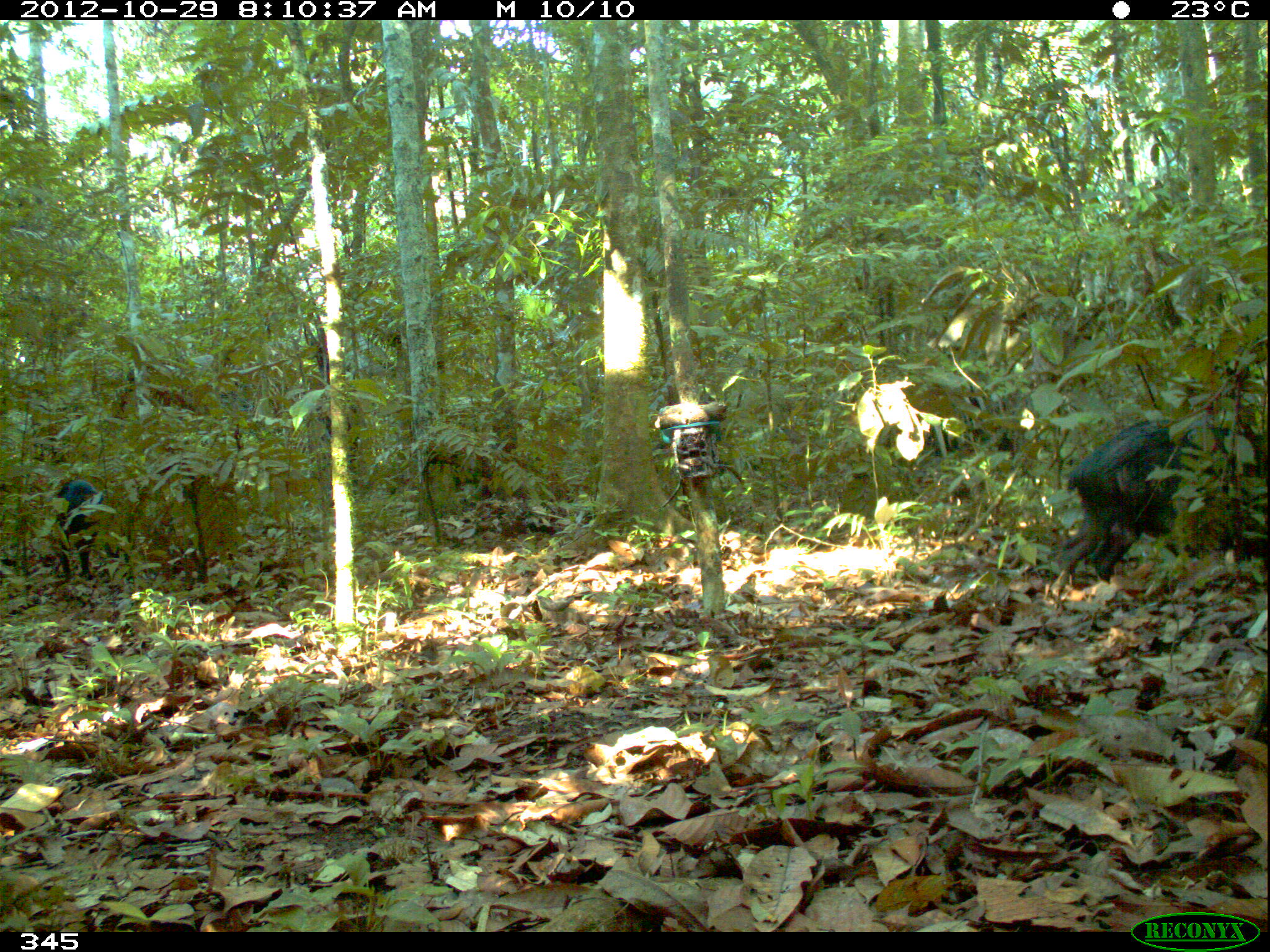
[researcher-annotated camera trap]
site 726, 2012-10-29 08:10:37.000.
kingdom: Animalia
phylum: Chordata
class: Mammalia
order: Artiodactyla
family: Tayassuidae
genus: Tayassu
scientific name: Tayassu pecari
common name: white-lipped peccary